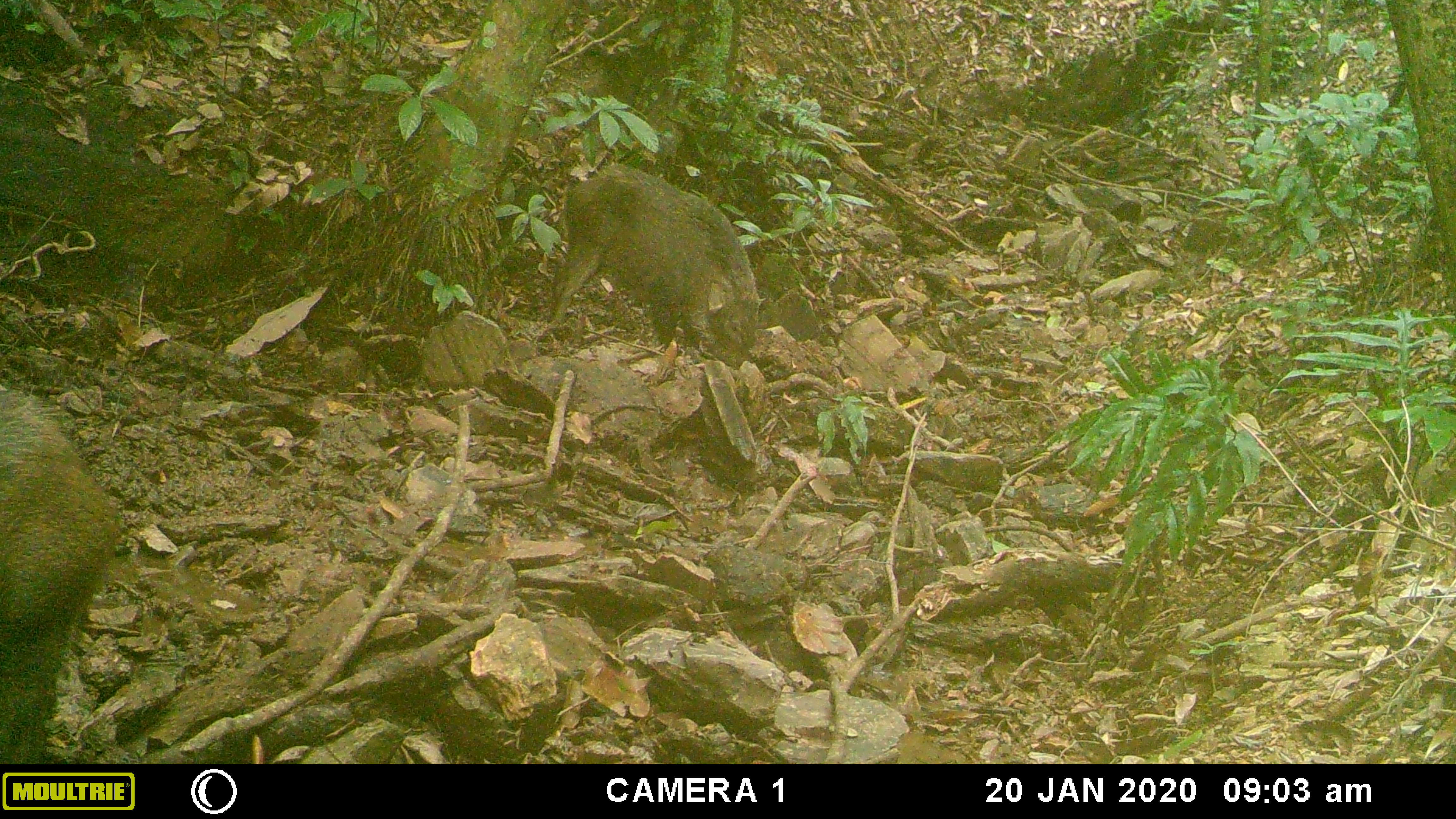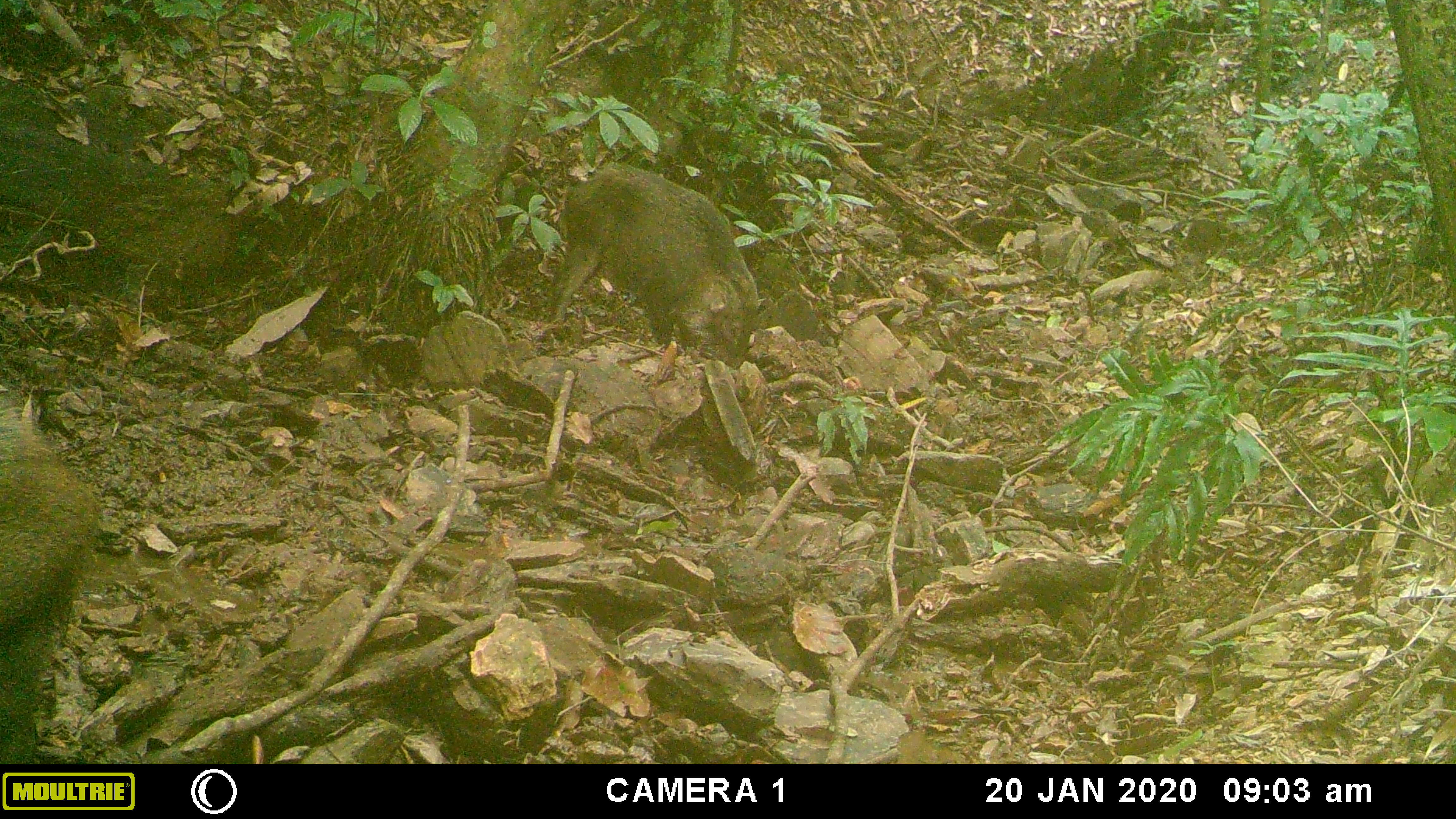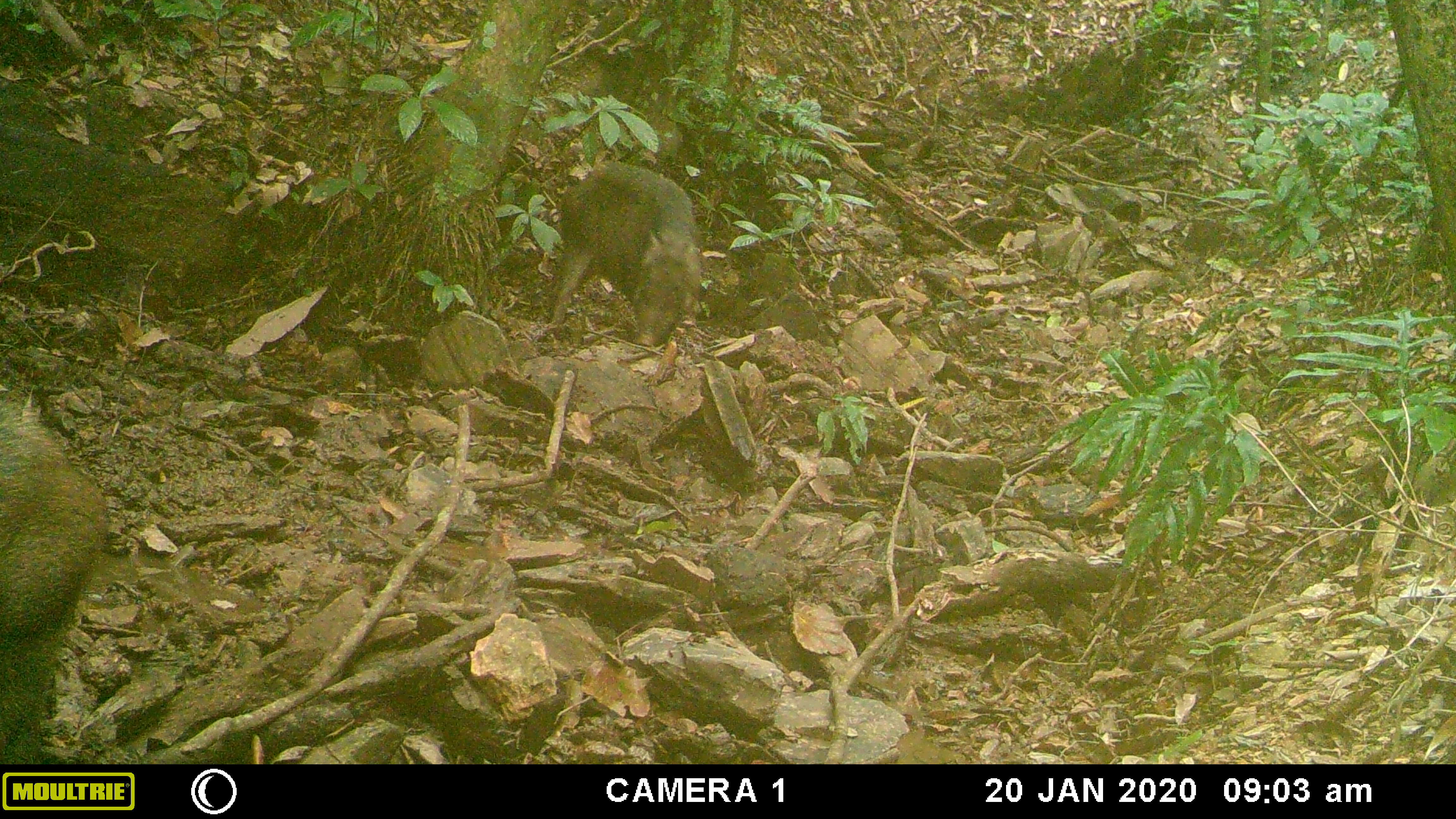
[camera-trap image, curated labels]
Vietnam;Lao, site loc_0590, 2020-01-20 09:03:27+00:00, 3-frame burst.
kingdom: Animalia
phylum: Chordata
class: Mammalia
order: Artiodactyla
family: Suidae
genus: Sus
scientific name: Sus scrofa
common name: eurasian wild pig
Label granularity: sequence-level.